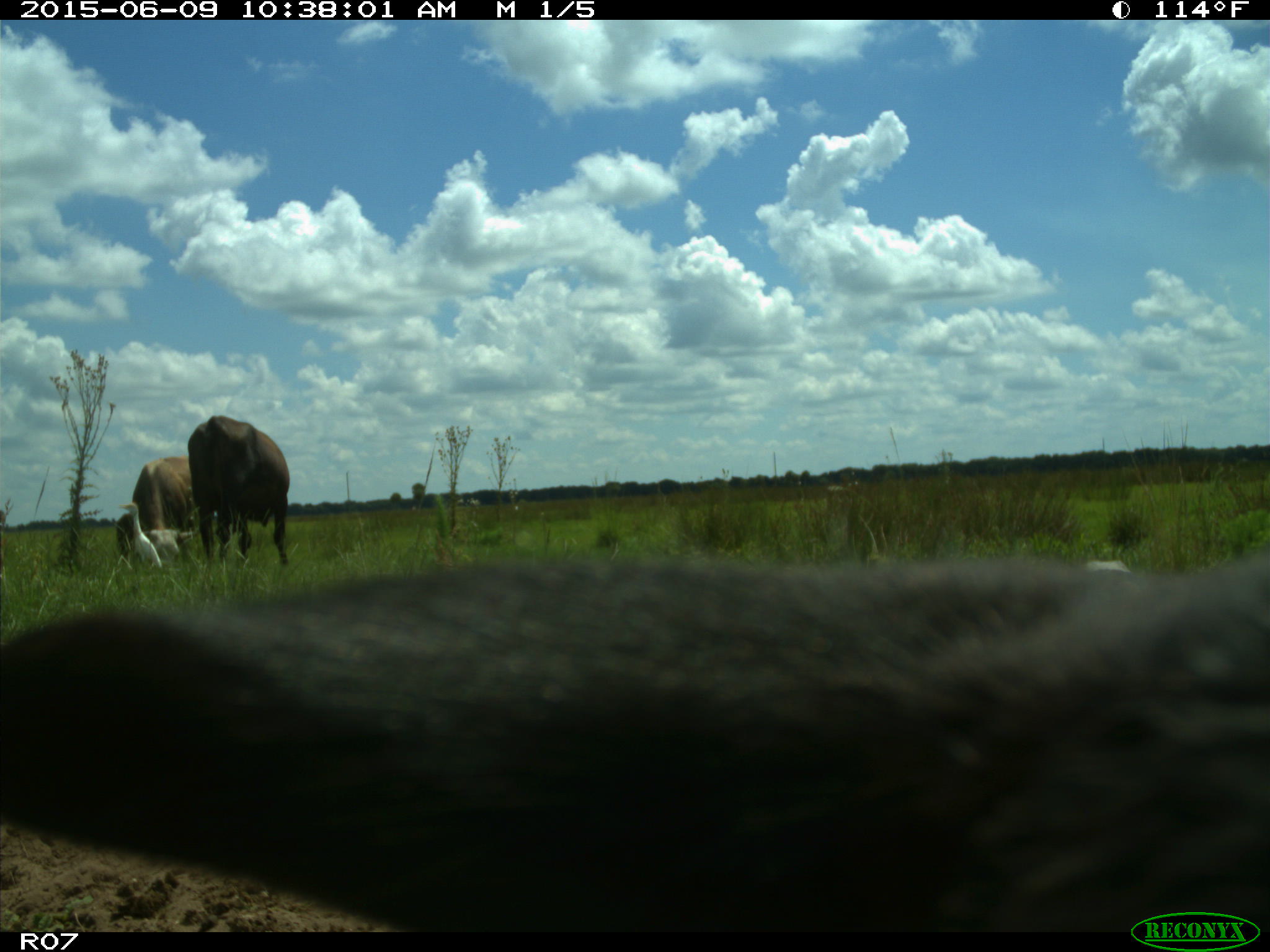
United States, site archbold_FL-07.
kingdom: Animalia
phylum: Chordata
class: Mammalia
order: Artiodactyla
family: Bovidae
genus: Bos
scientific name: Bos taurus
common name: domestic cow